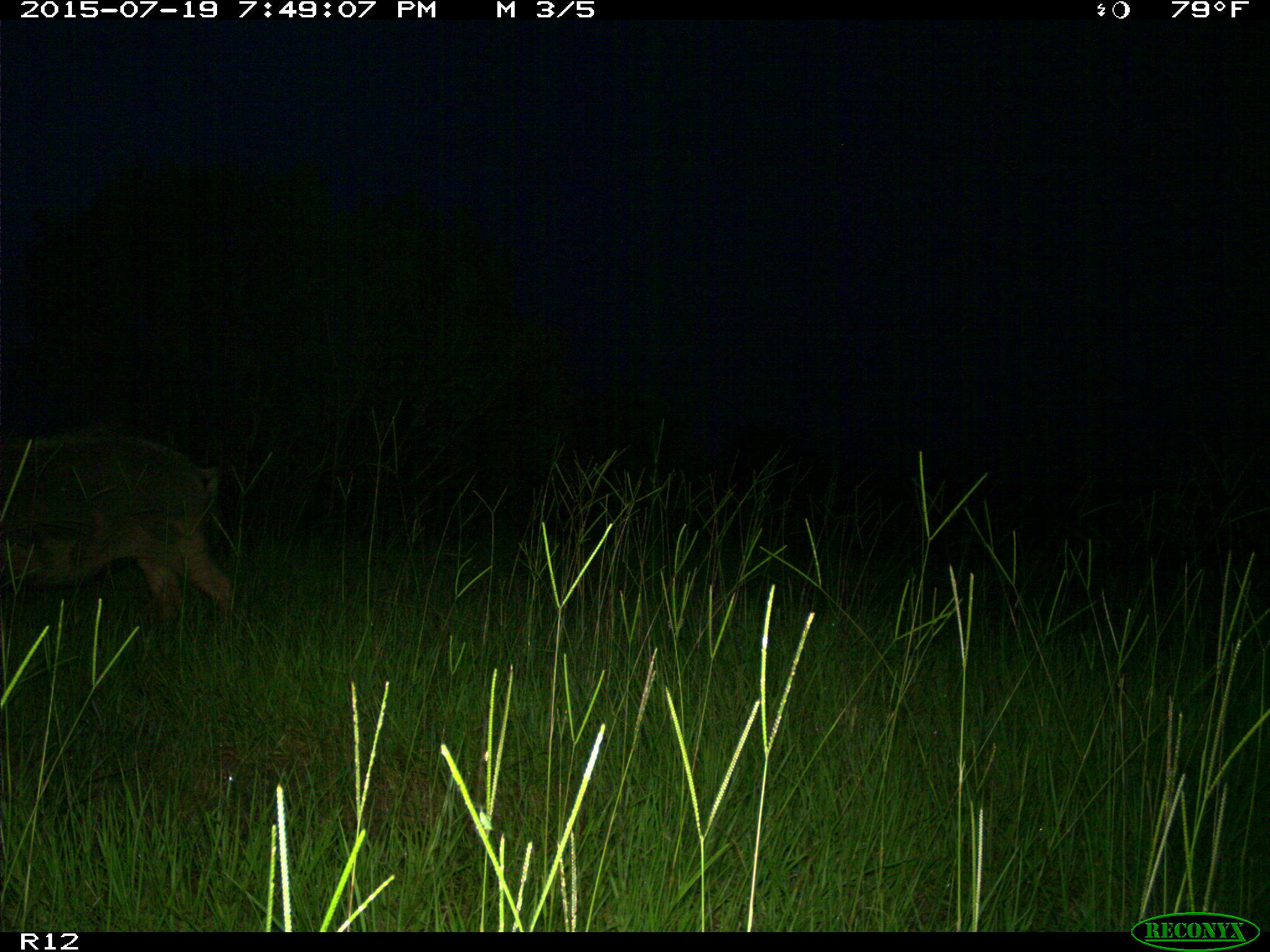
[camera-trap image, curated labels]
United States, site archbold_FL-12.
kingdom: Animalia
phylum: Chordata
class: Mammalia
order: Artiodactyla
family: Suidae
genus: Sus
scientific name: Sus scrofa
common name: wild boar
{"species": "Sus scrofa (wild boar)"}